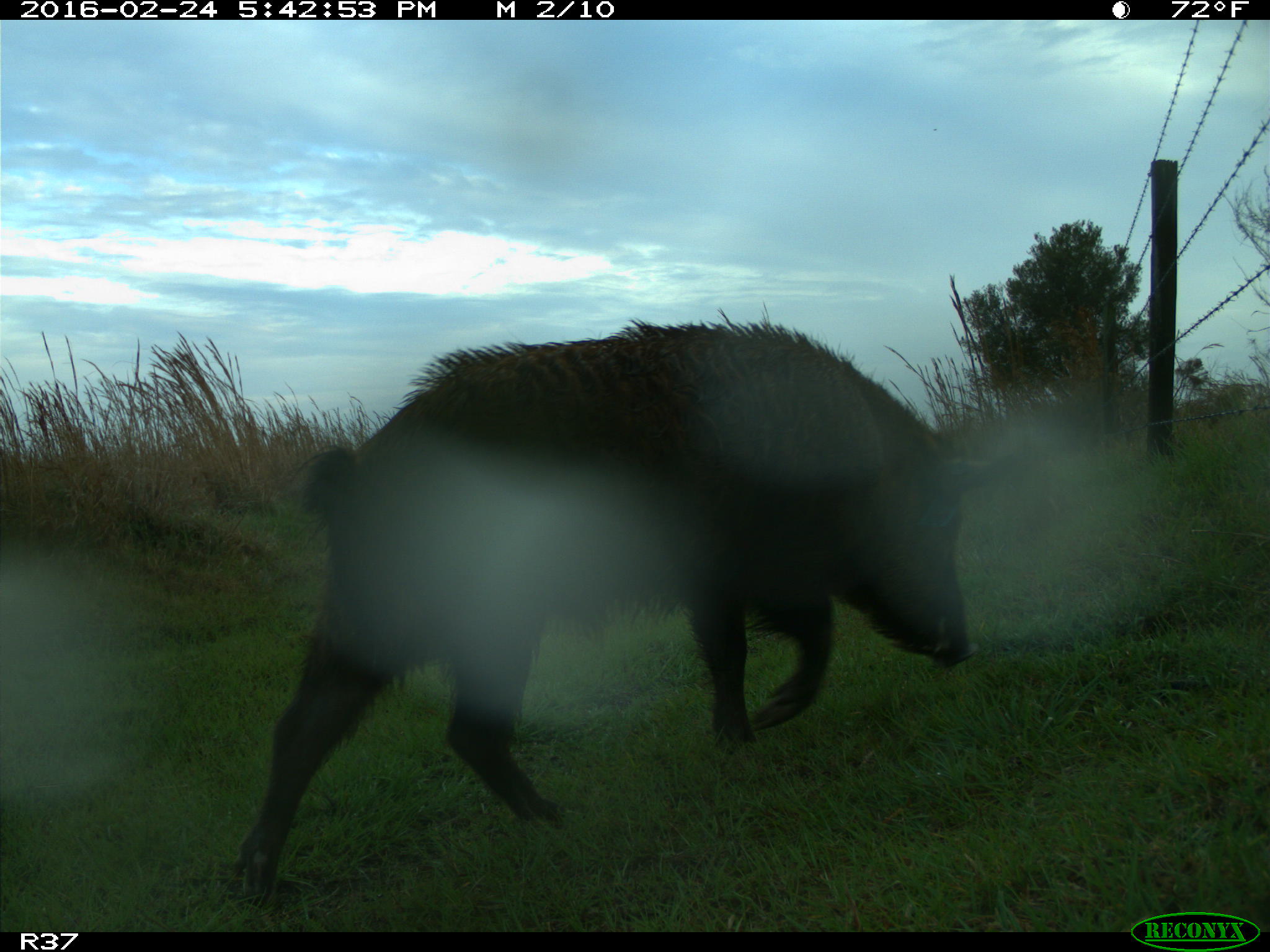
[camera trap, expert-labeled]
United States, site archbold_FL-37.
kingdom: Animalia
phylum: Chordata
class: Mammalia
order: Artiodactyla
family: Suidae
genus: Sus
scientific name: Sus scrofa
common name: wild boar